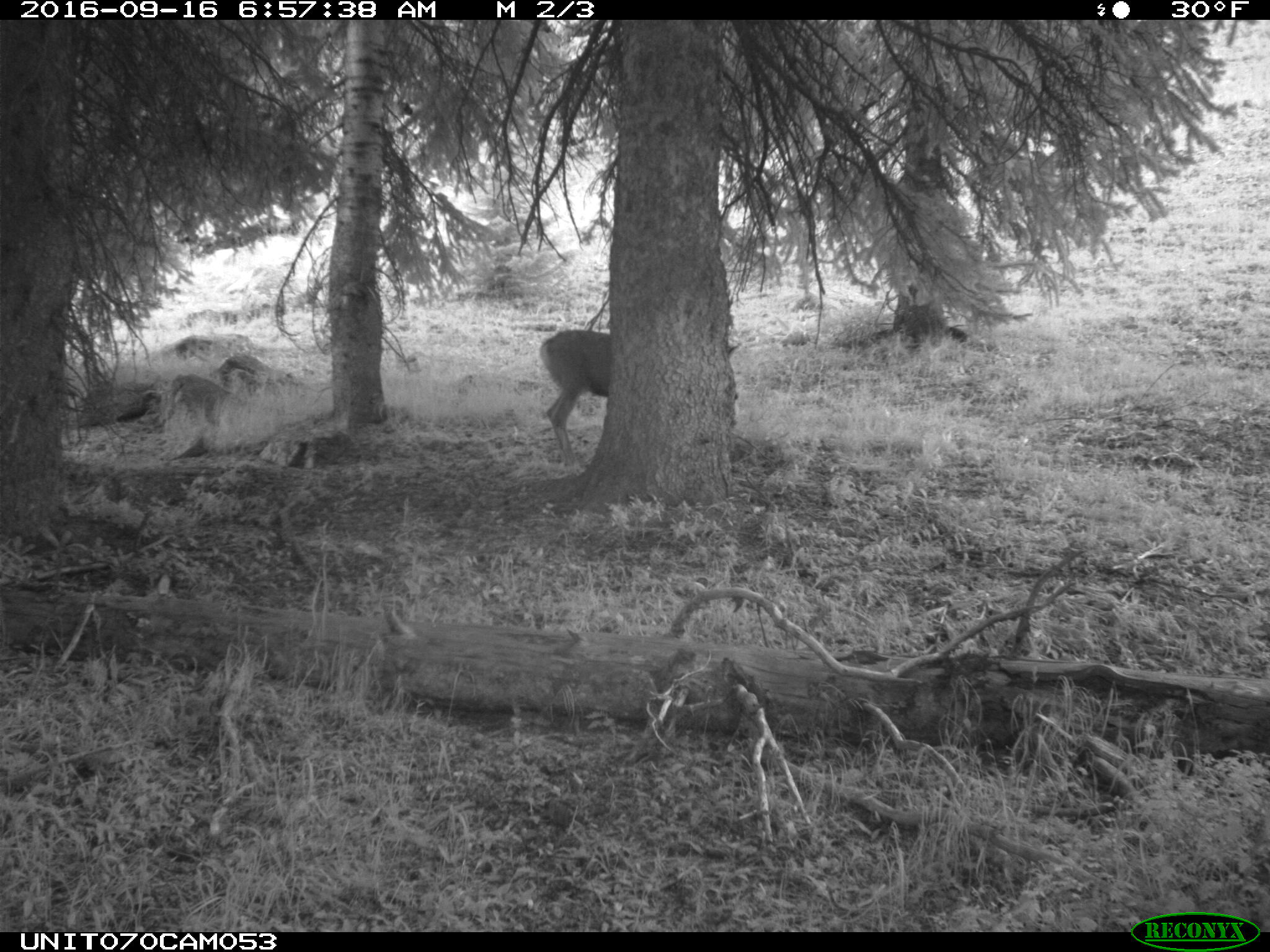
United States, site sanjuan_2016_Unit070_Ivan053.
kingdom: Animalia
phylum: Chordata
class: Mammalia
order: Artiodactyla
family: Cervidae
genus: Odocoileus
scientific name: Odocoileus hemionus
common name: mule deer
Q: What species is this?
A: Odocoileus hemionus (mule deer).